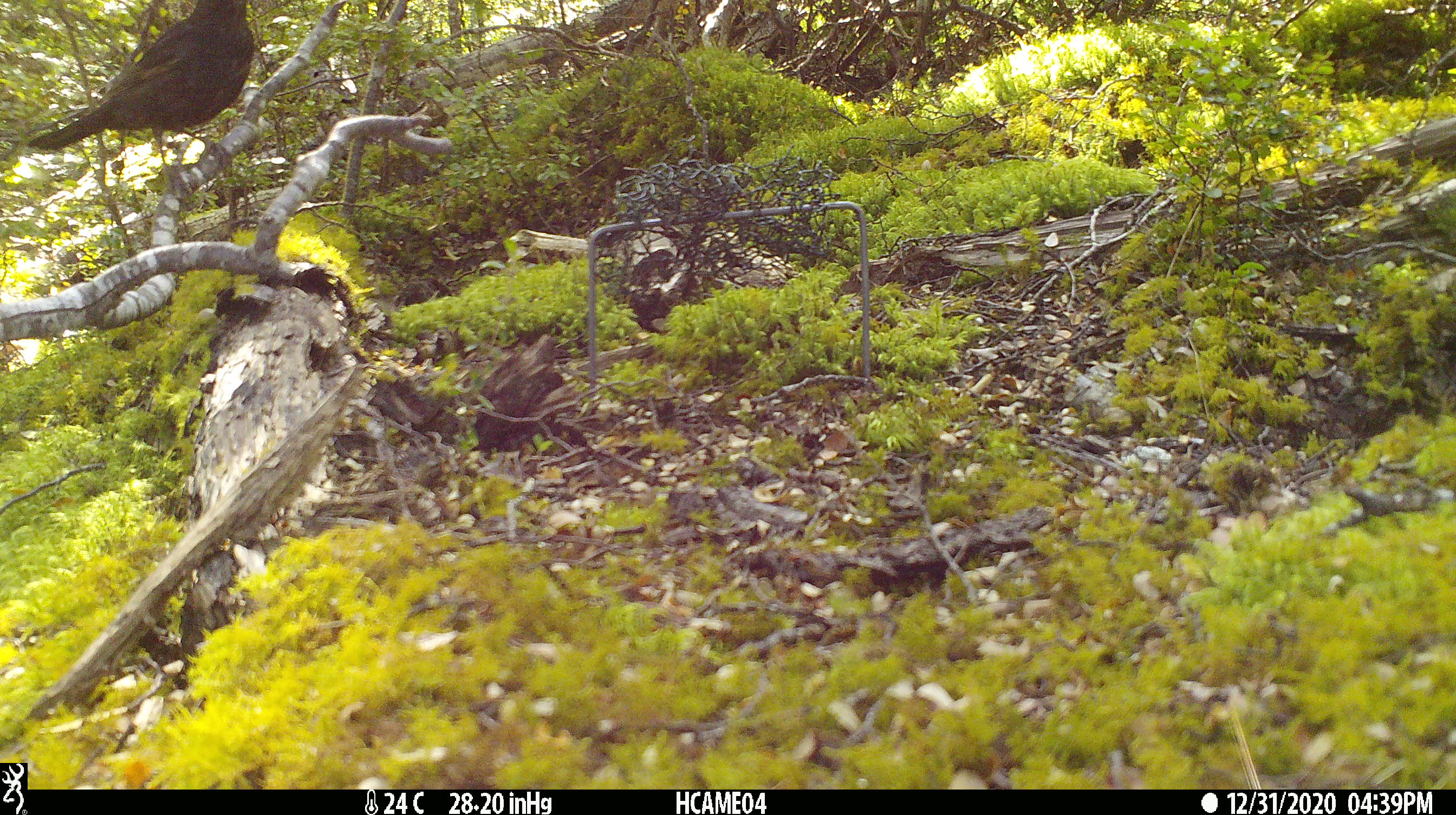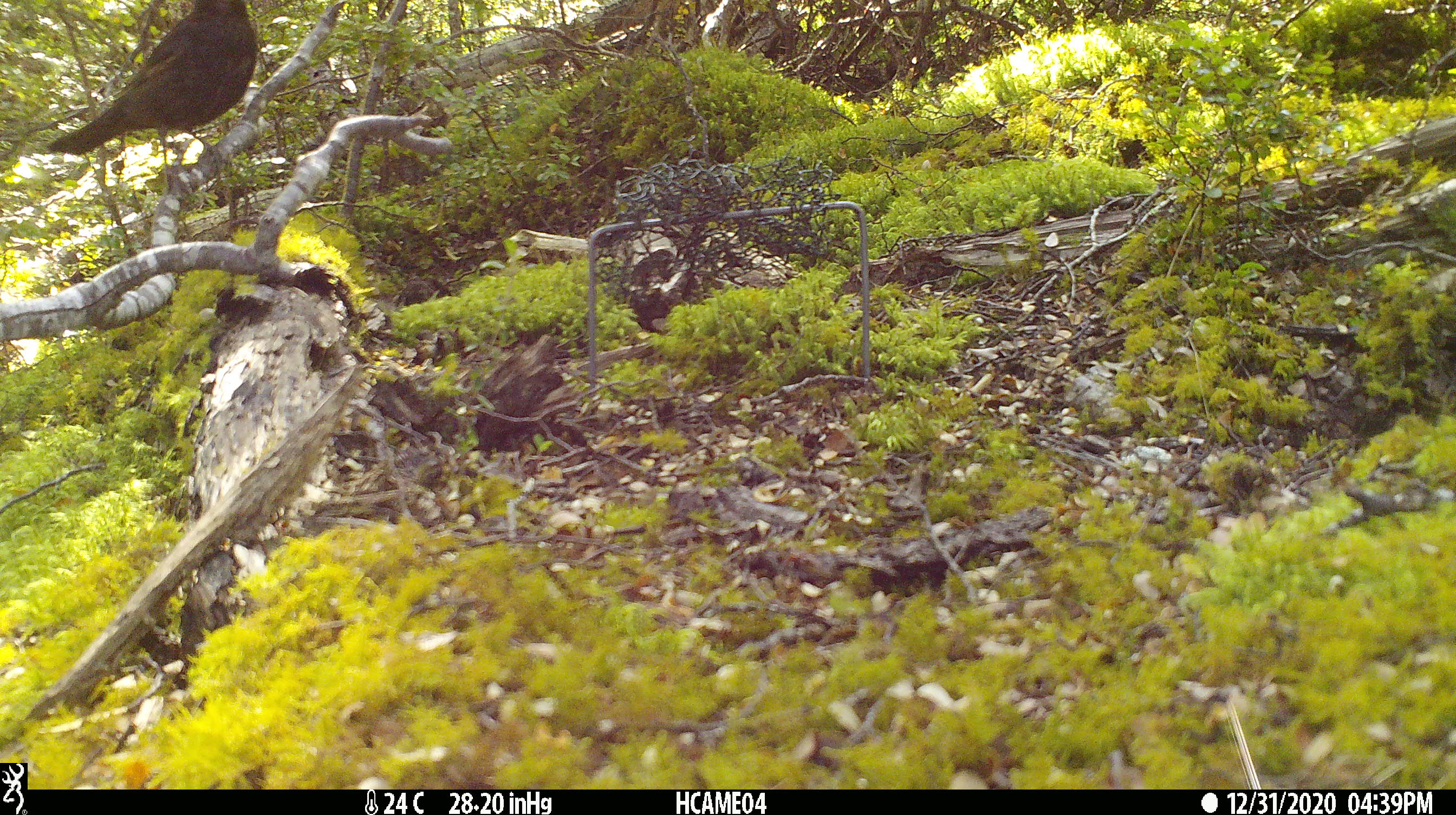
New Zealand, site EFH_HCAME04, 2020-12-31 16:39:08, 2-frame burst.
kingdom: Animalia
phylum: Chordata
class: Aves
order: Passeriformes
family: Turdidae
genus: Turdus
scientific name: Turdus merula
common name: eurasian blackbird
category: blackbird